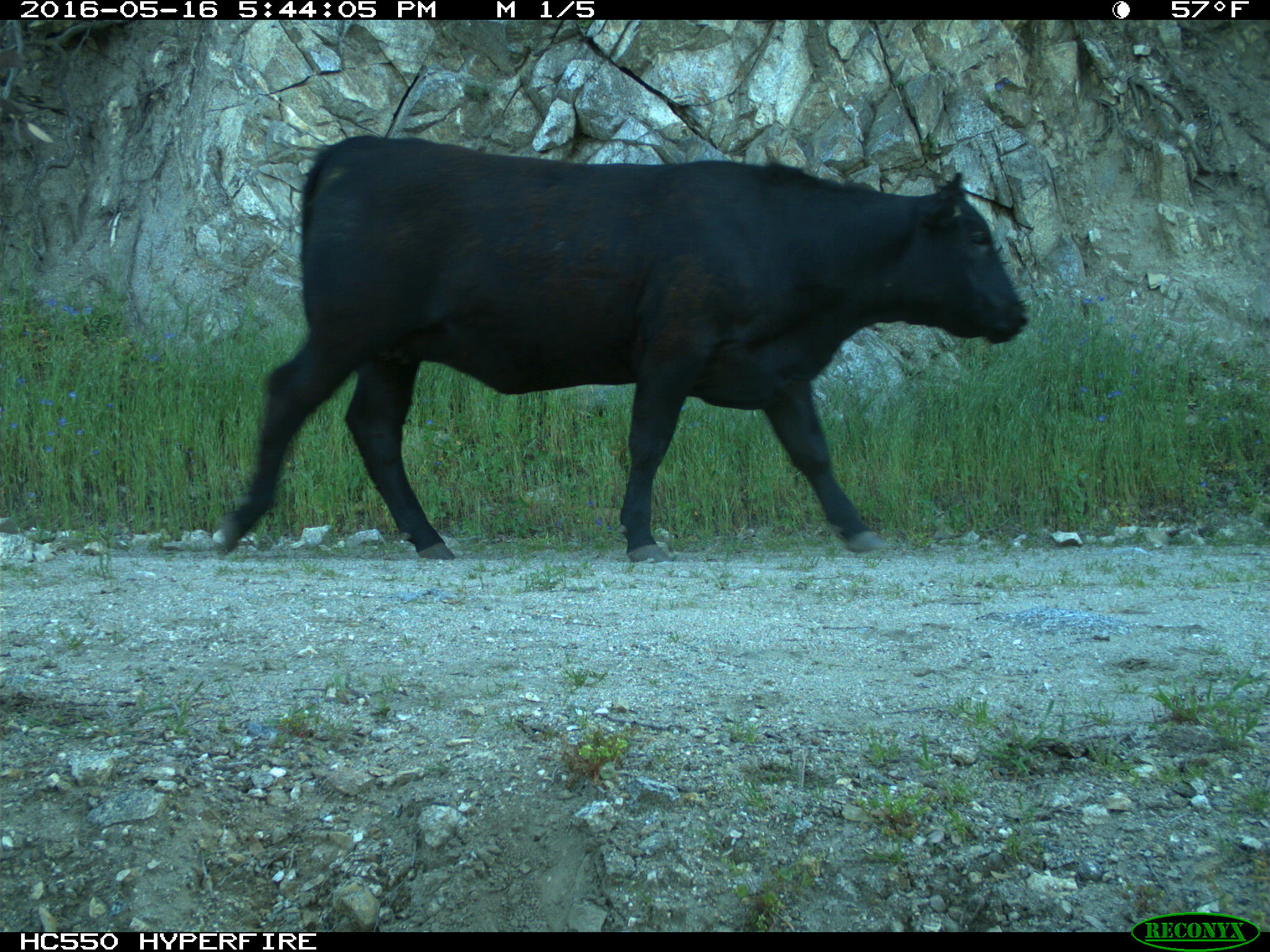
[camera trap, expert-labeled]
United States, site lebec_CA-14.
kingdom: Animalia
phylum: Chordata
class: Mammalia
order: Artiodactyla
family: Bovidae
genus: Bos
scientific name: Bos taurus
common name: domestic cow